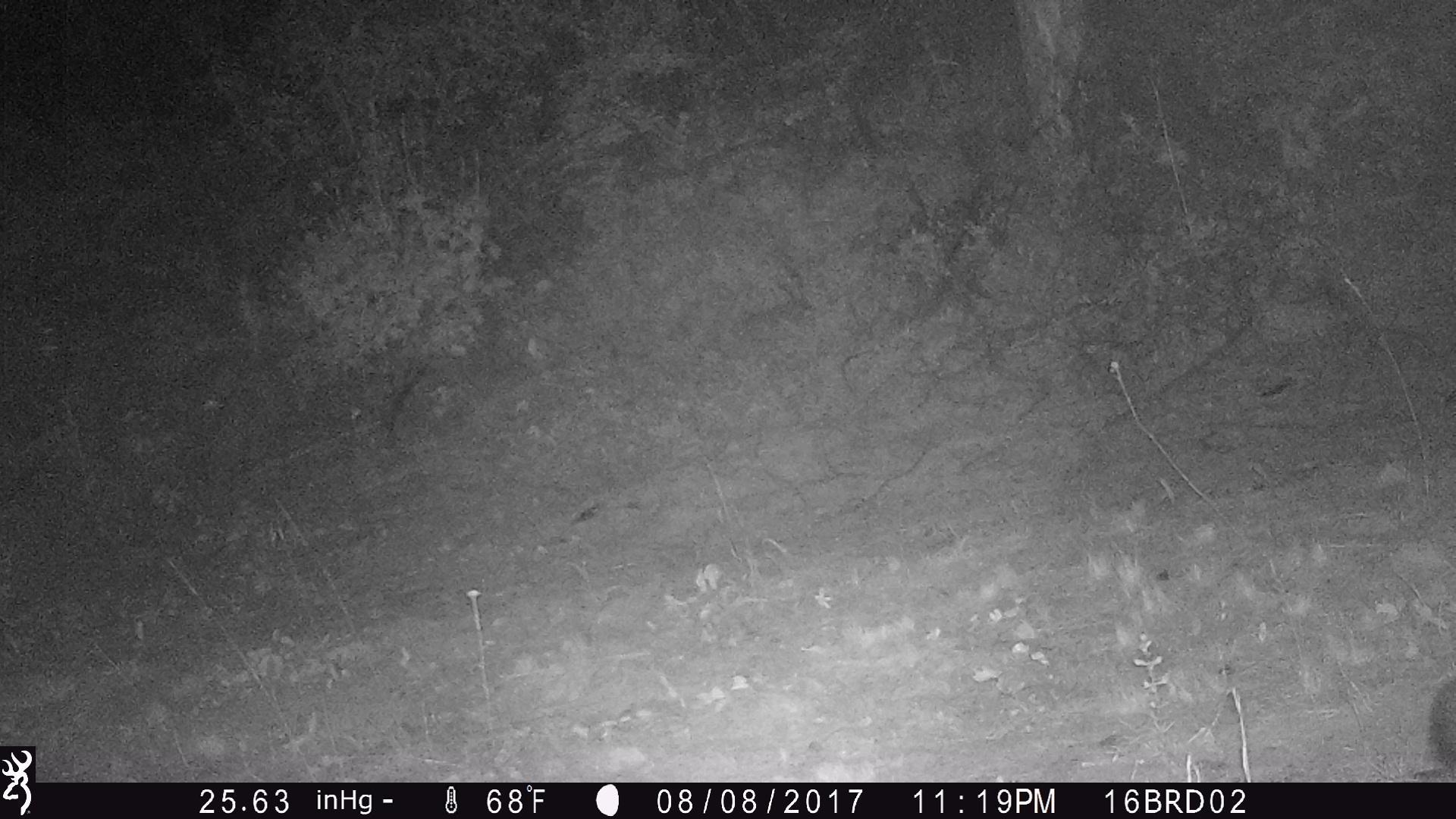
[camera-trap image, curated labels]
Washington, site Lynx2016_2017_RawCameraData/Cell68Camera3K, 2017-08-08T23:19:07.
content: unidentified animal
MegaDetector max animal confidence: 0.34